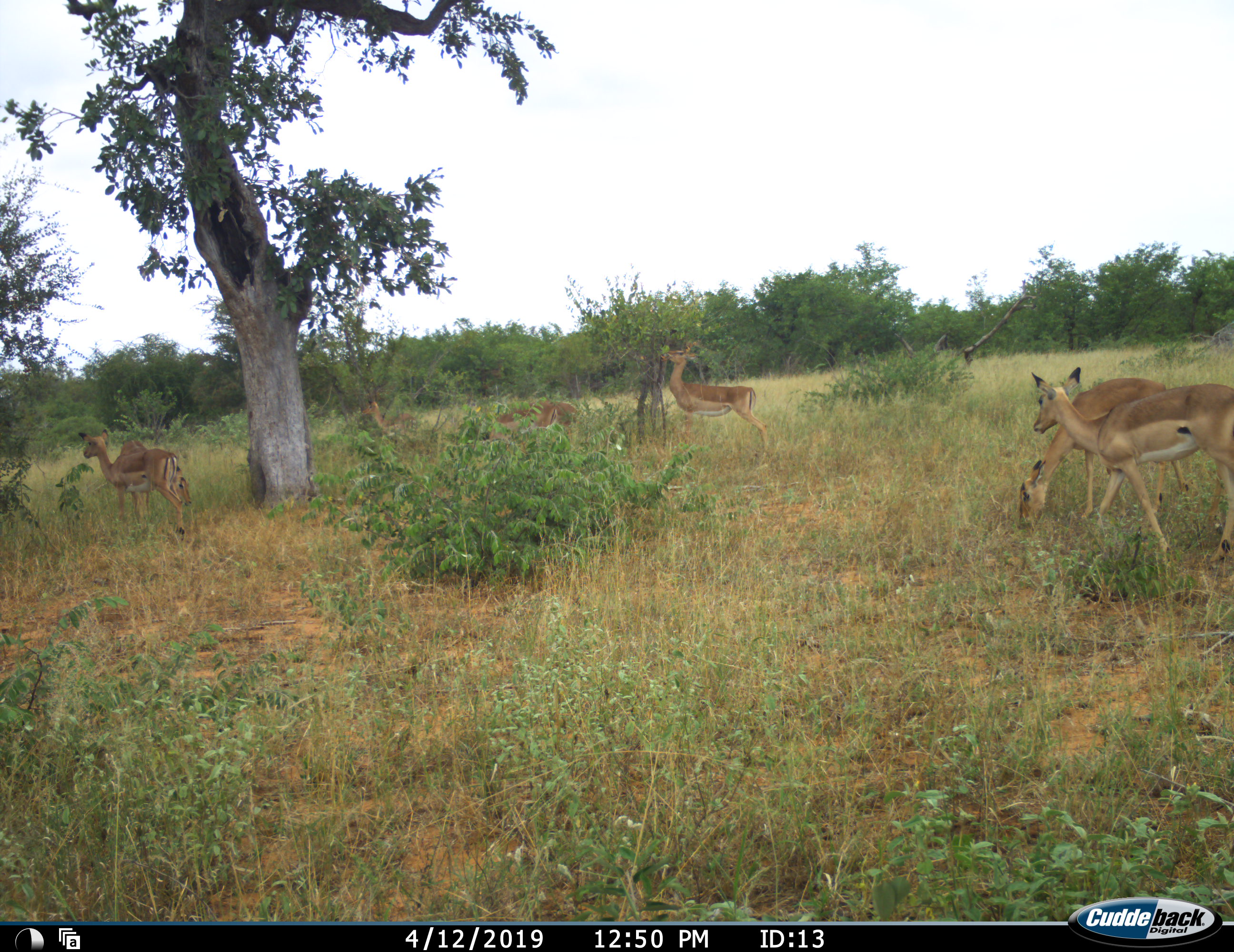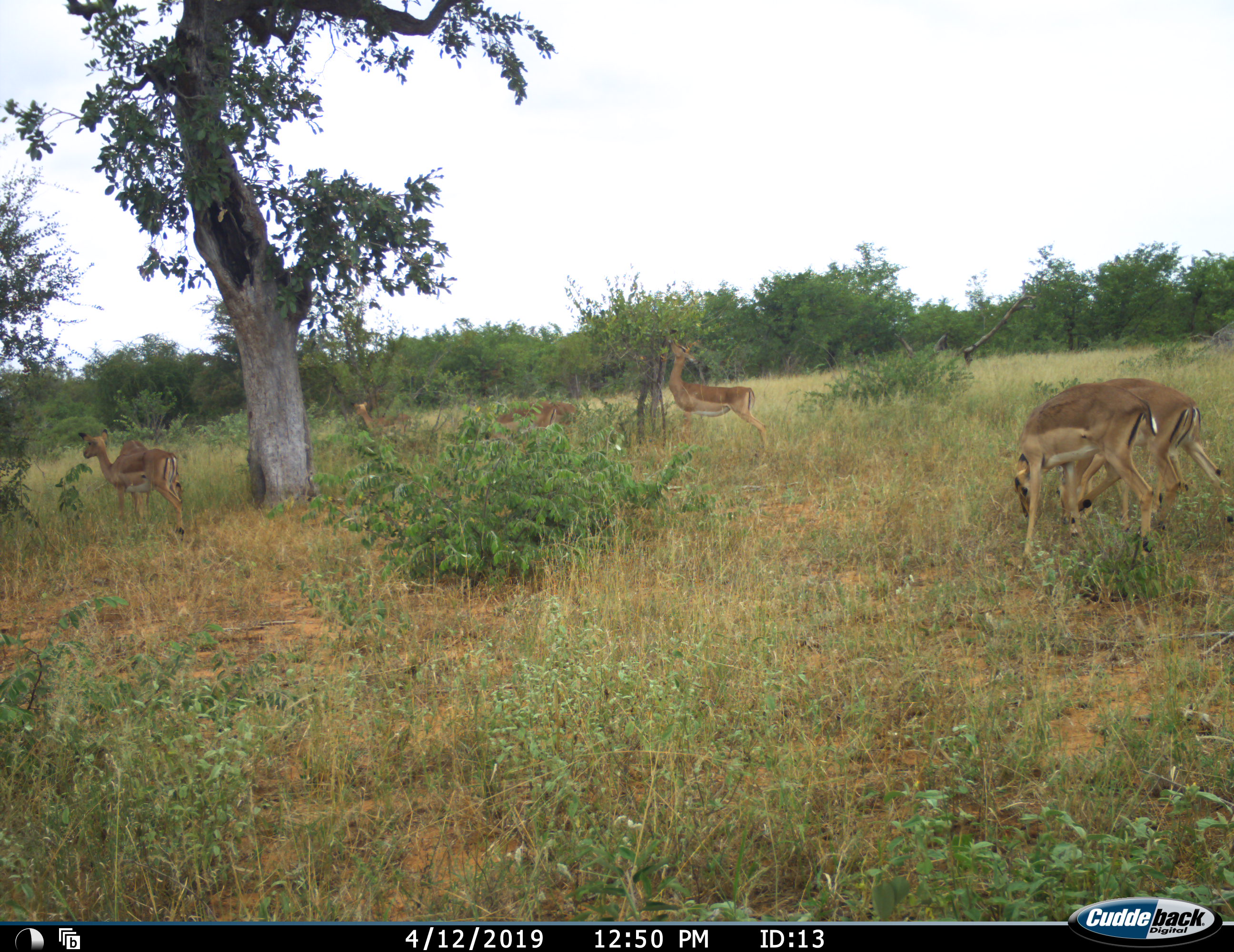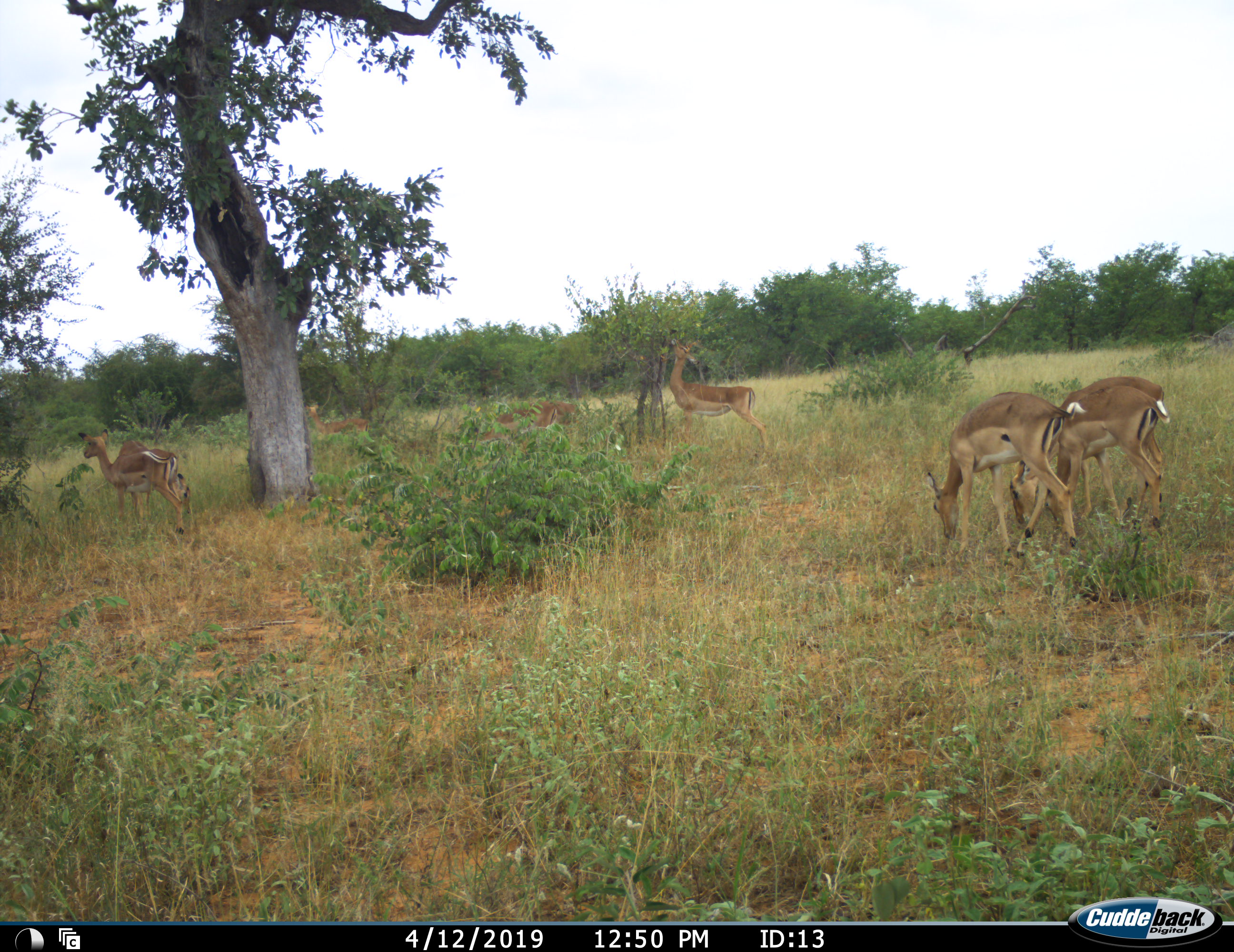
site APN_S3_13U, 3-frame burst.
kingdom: Animalia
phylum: Chordata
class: Mammalia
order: Artiodactyla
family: Bovidae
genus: Aepyceros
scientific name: Aepyceros melampus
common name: impala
Impala (Aepyceros melampus), count 7. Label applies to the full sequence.